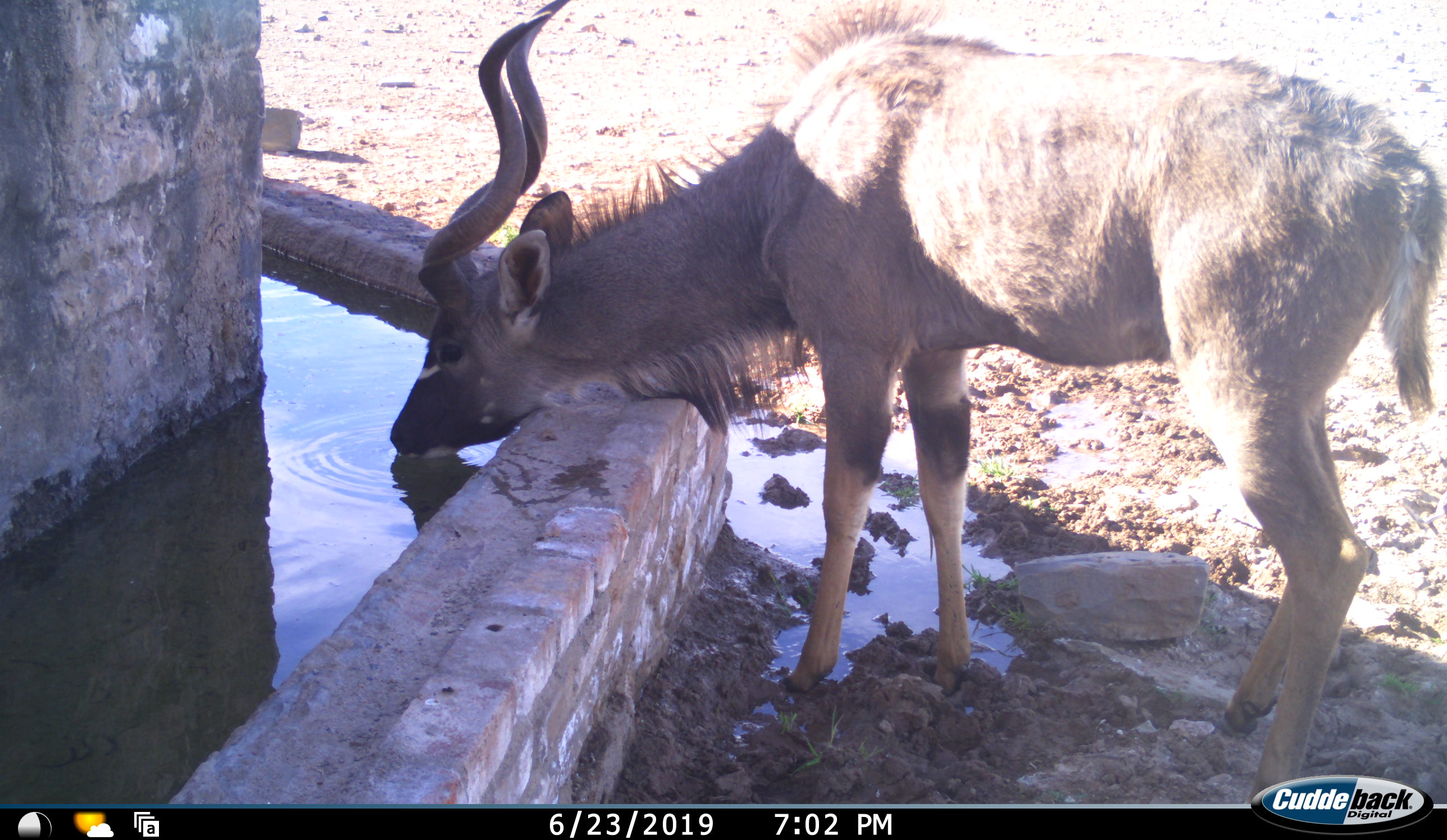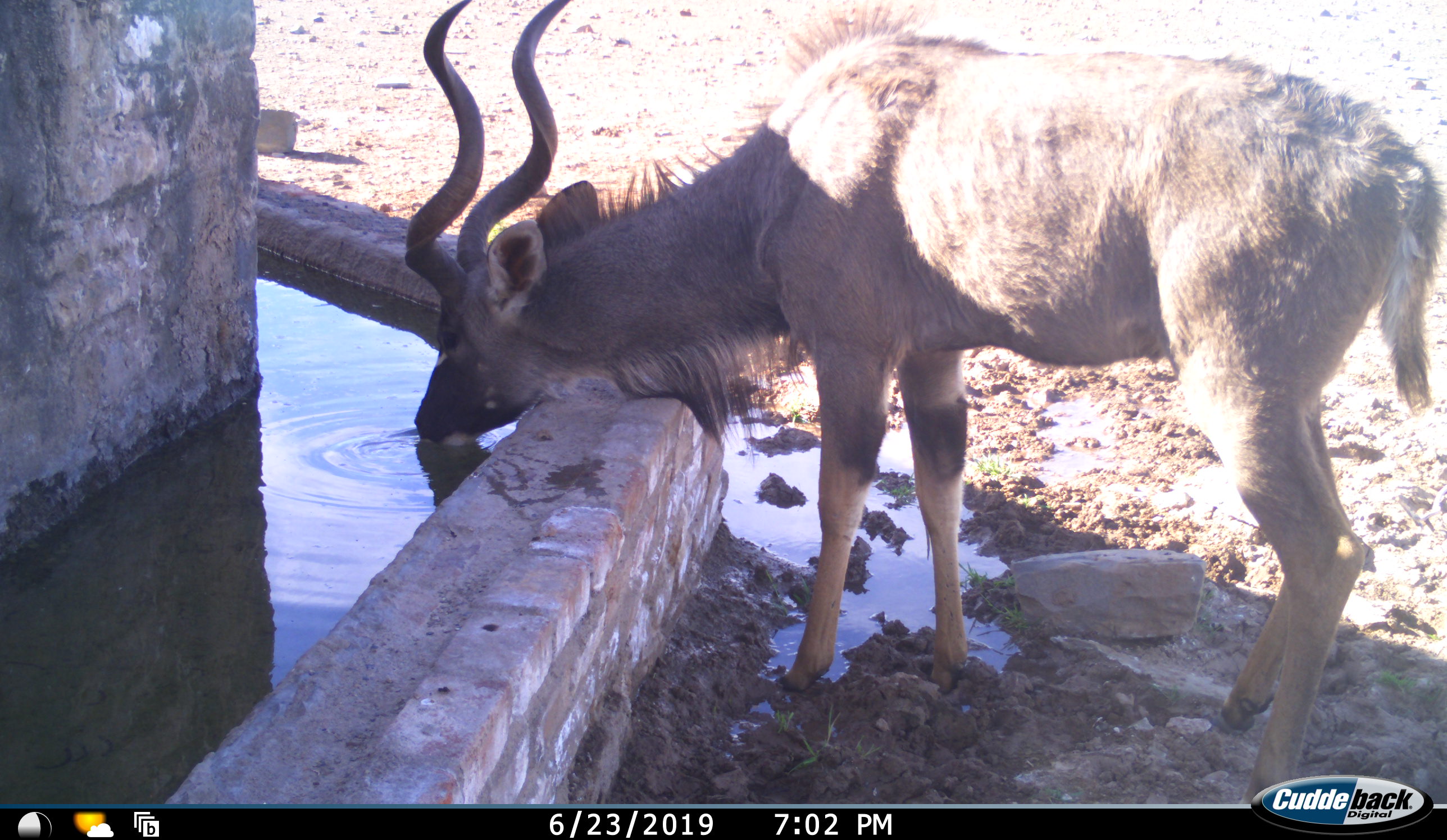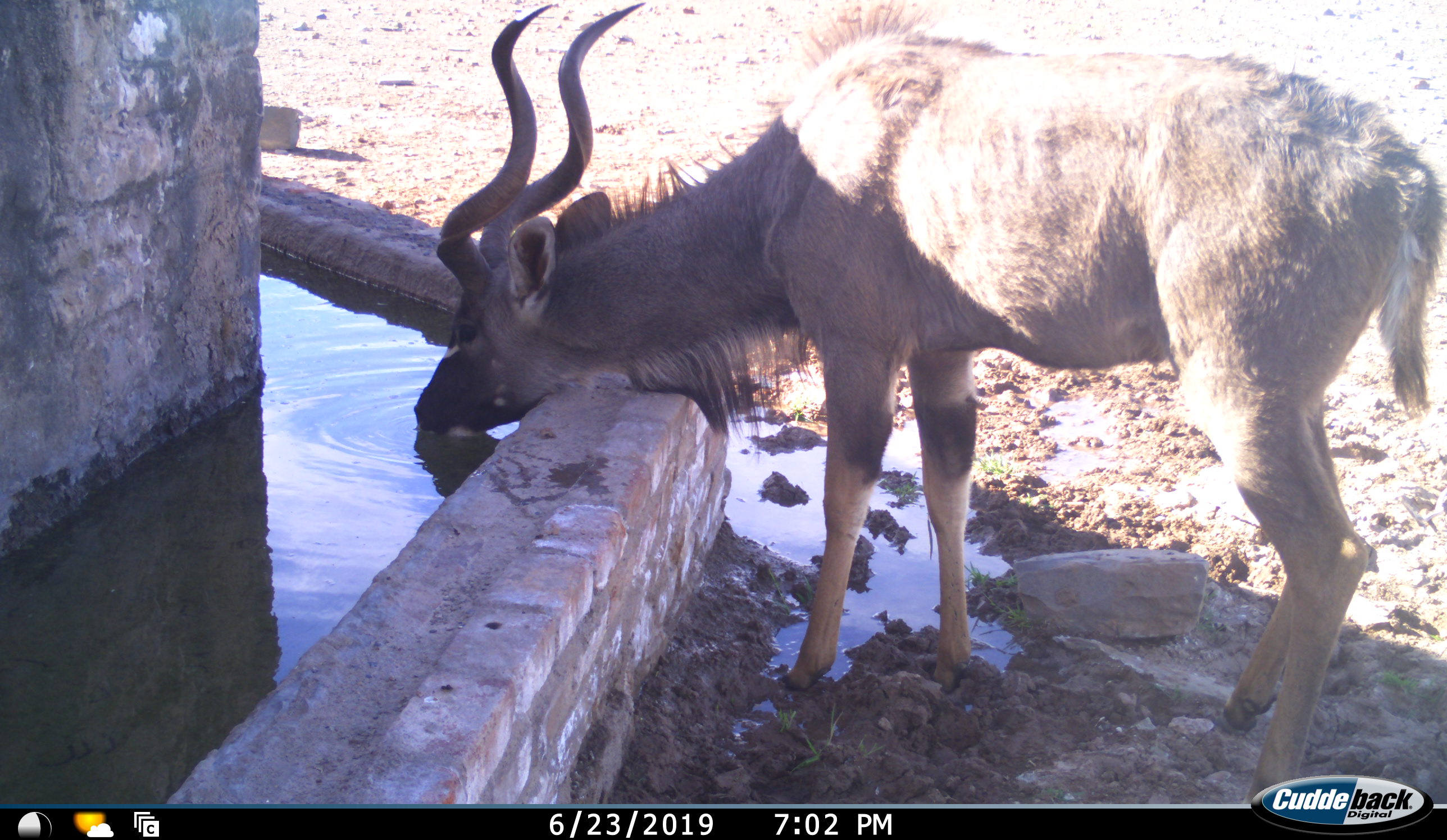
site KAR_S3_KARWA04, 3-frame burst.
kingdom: Animalia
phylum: Chordata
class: Mammalia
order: Artiodactyla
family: Bovidae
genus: Tragelaphus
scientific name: Tragelaphus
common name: kudu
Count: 1.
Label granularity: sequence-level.